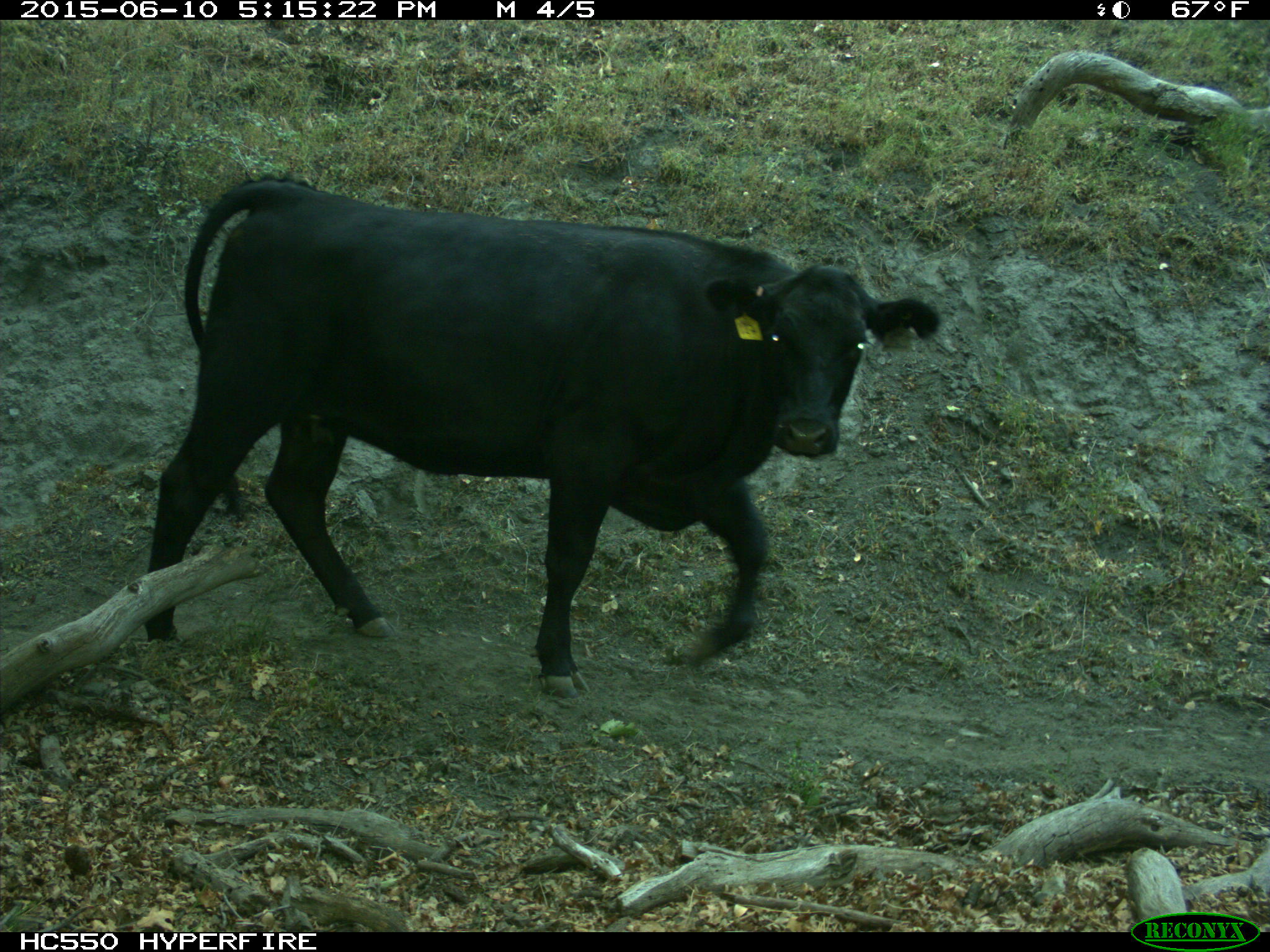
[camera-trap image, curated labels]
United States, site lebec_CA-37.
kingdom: Animalia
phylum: Chordata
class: Mammalia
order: Artiodactyla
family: Bovidae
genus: Bos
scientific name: Bos taurus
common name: domestic cow